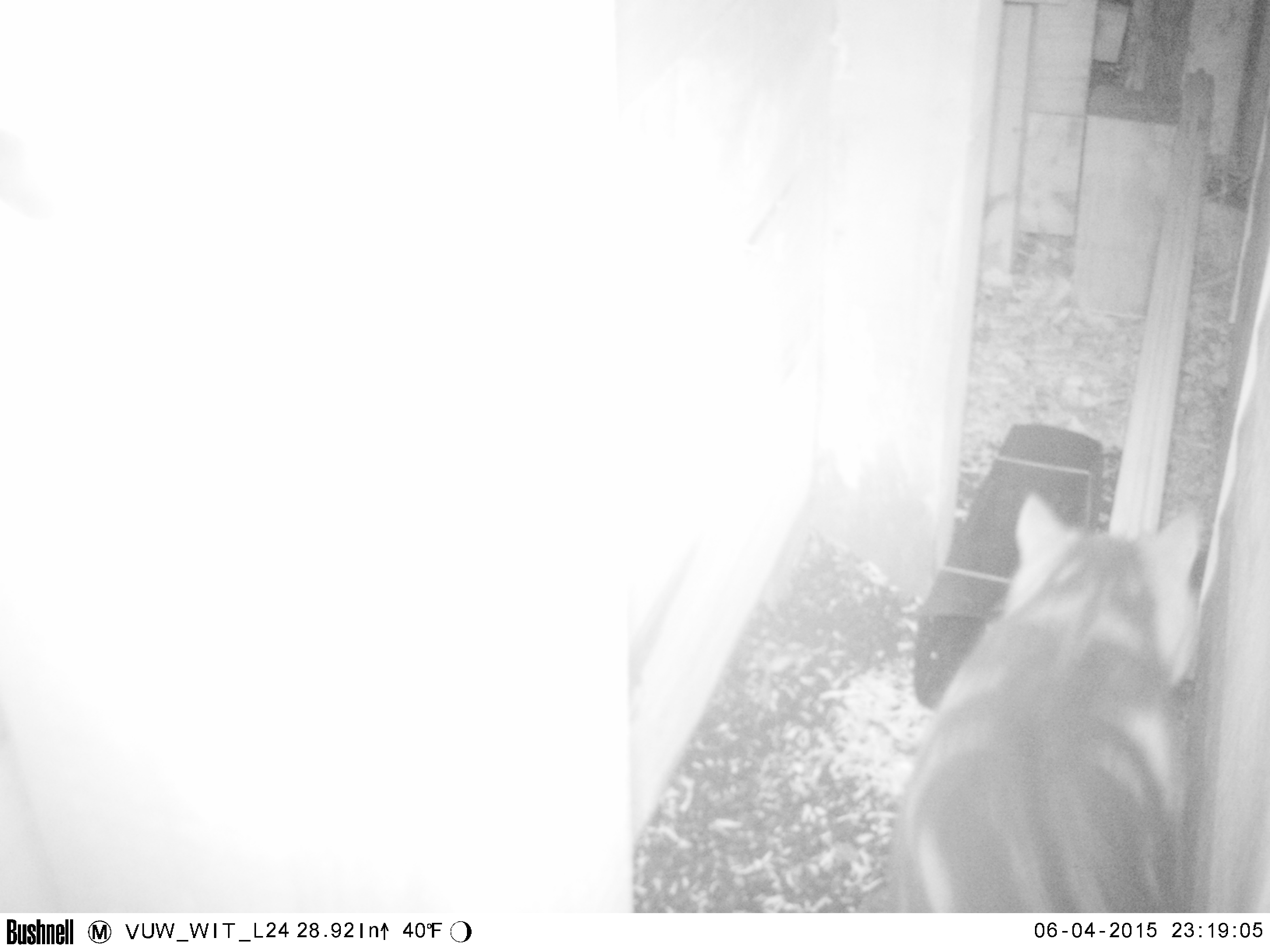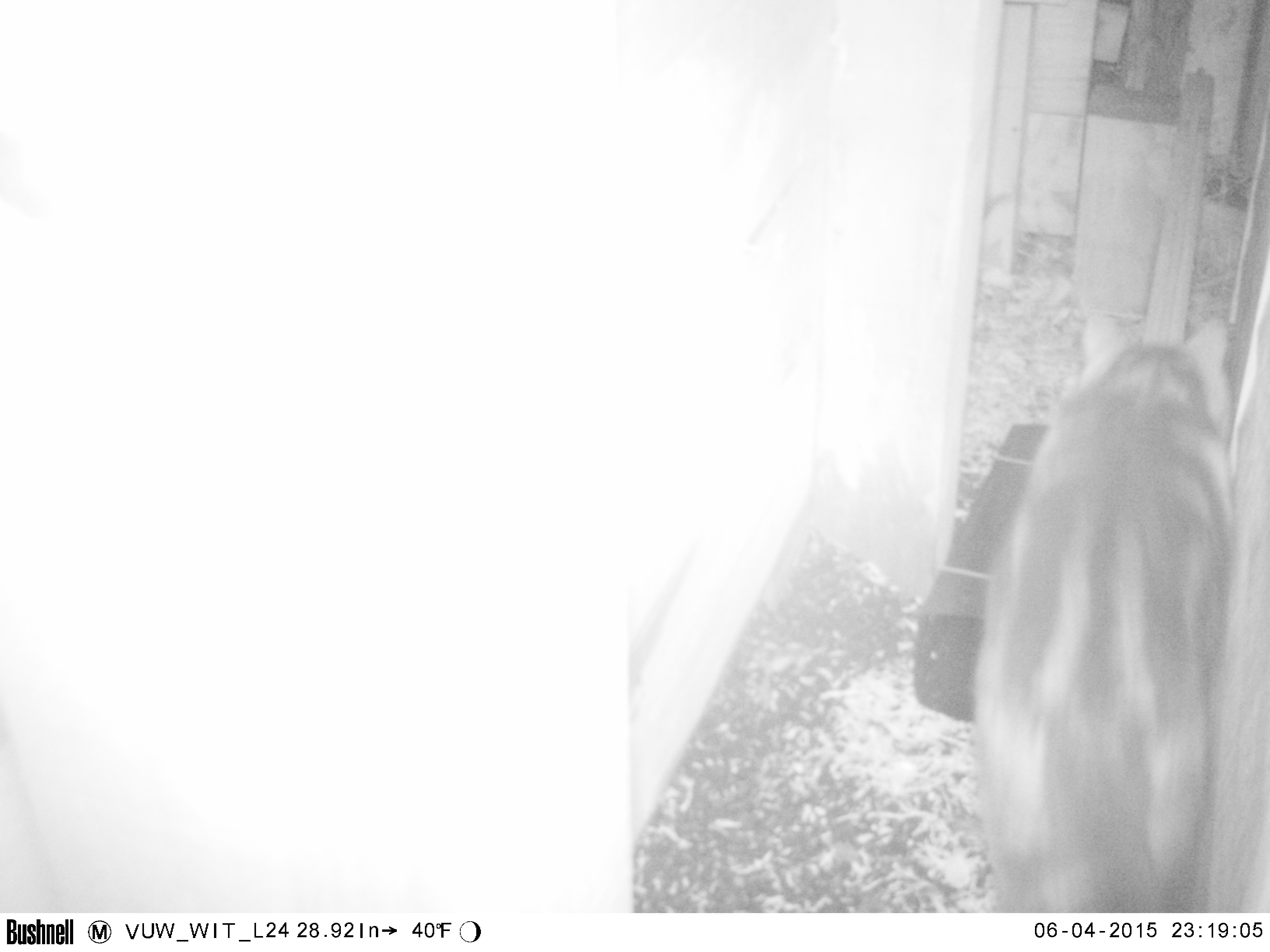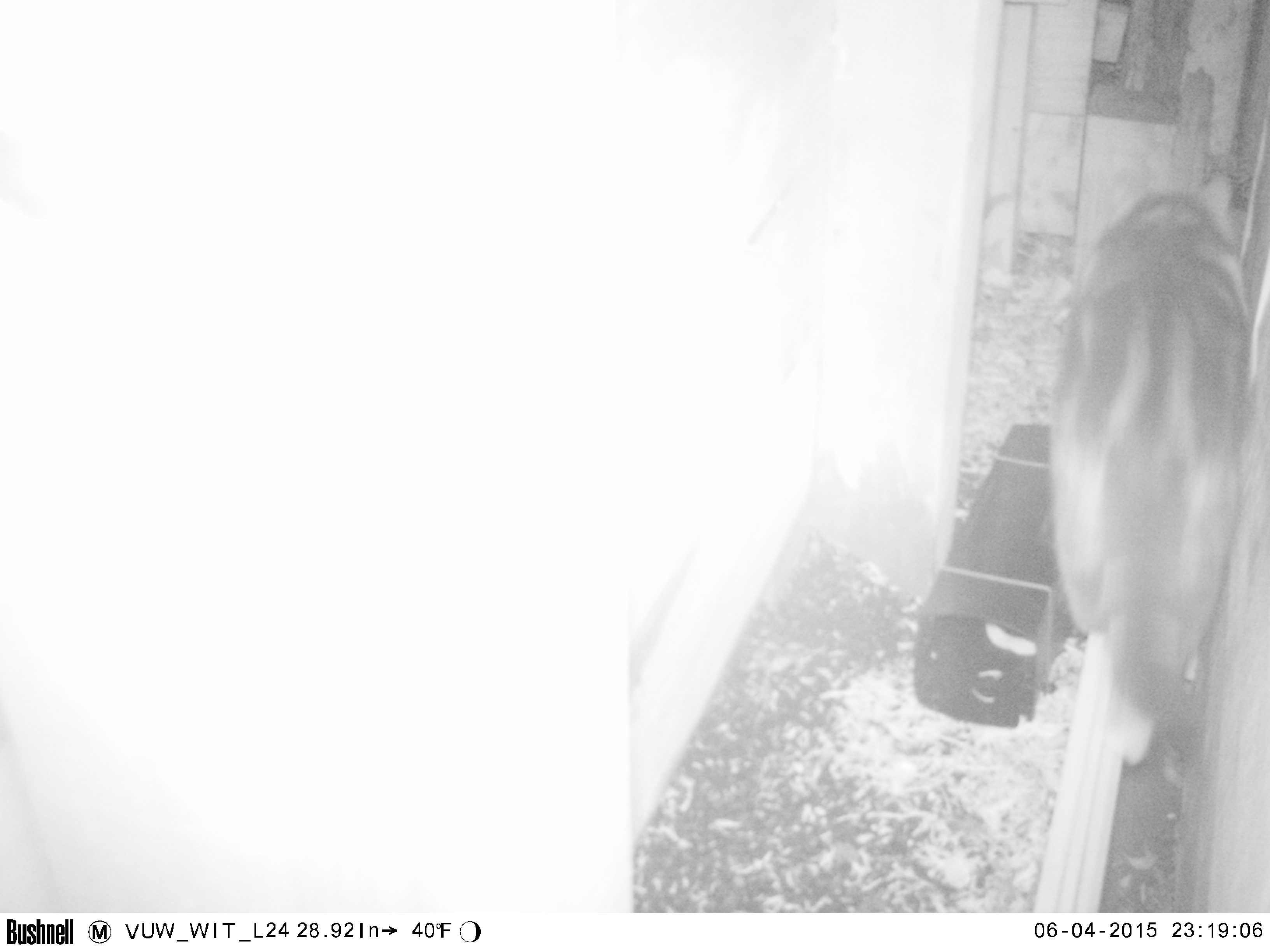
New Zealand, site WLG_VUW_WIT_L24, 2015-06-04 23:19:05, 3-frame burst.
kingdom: Animalia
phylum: Chordata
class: Mammalia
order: Carnivora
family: Felidae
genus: Felis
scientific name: Felis catus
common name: domestic cat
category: cat